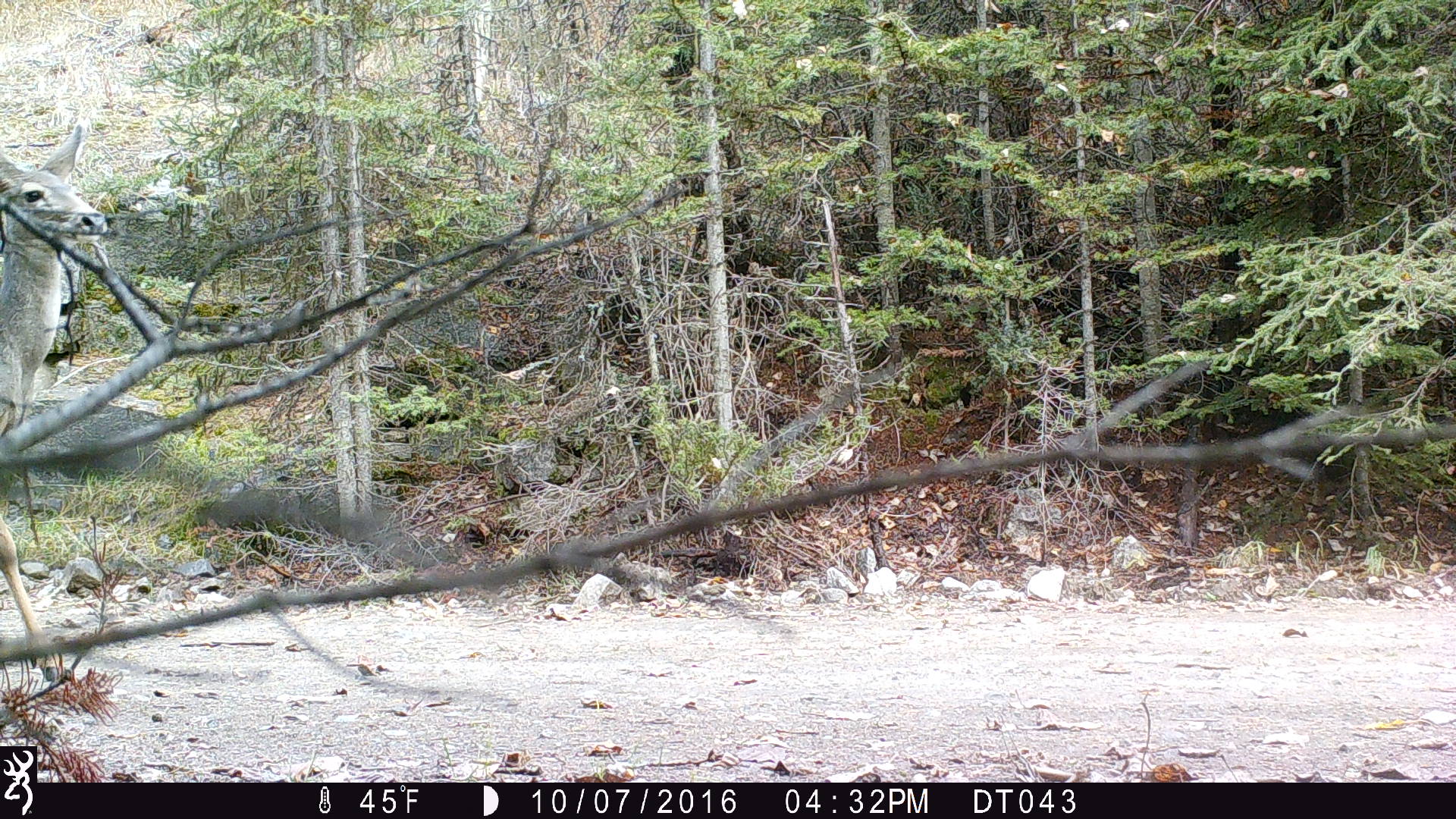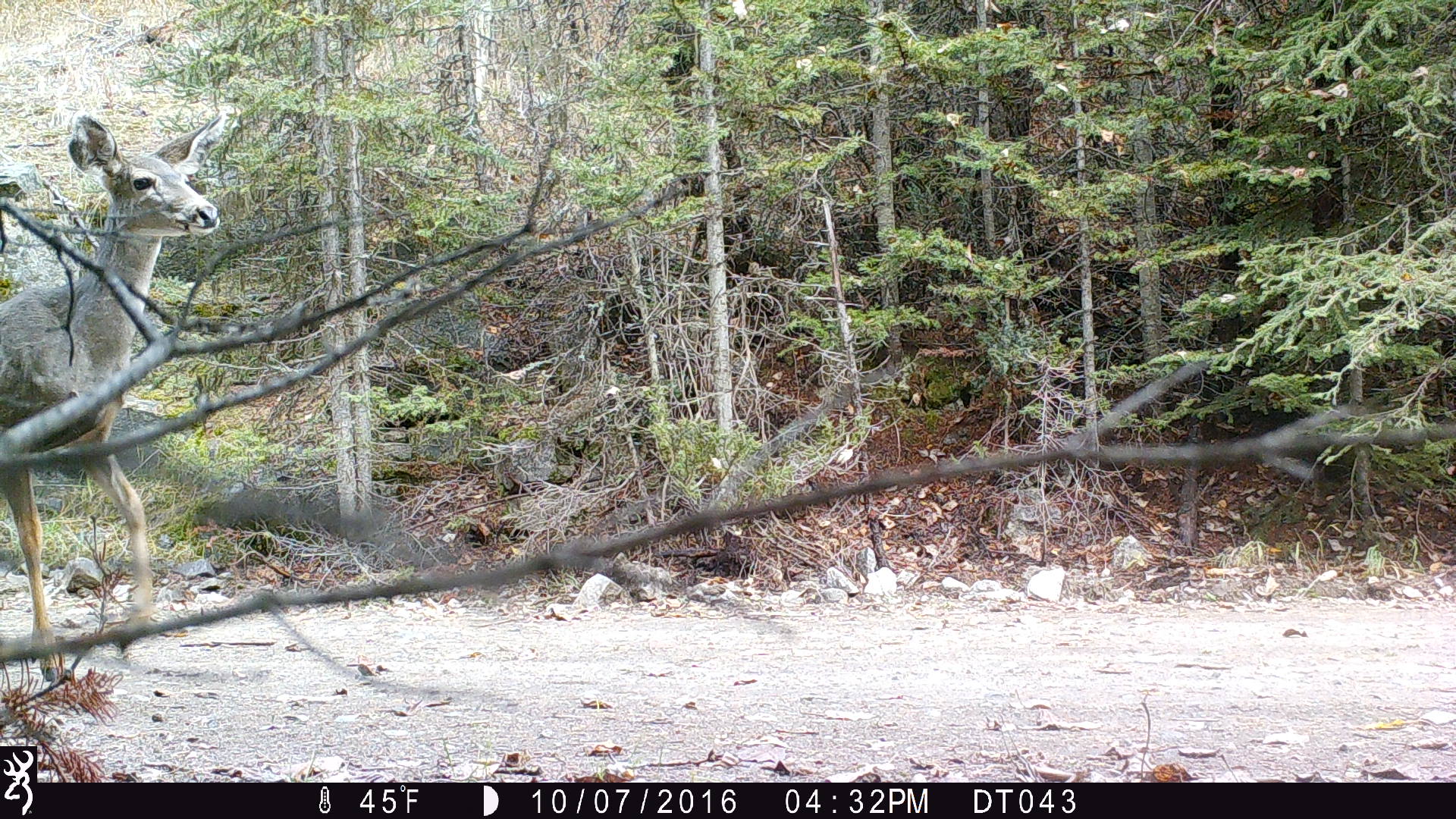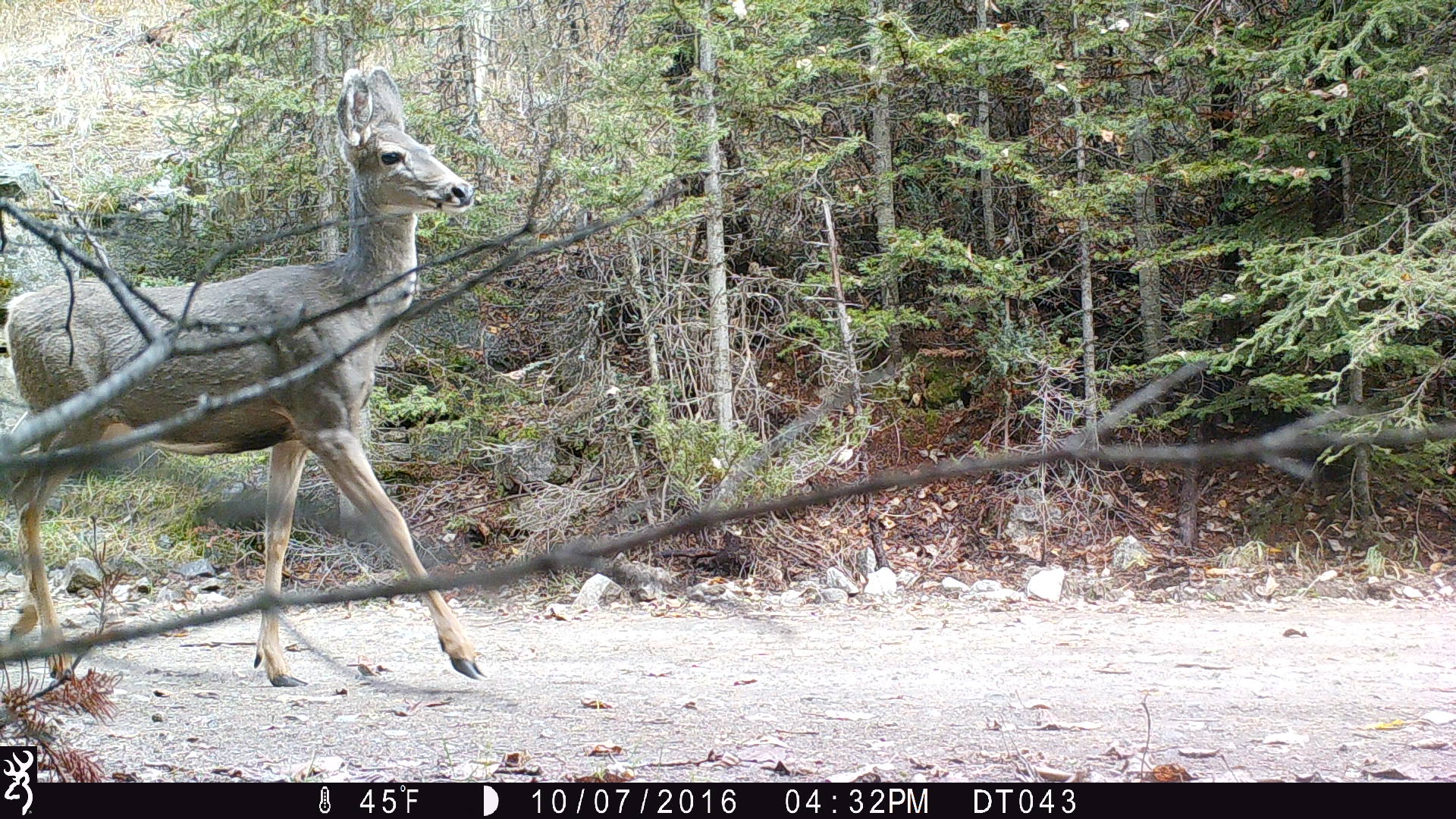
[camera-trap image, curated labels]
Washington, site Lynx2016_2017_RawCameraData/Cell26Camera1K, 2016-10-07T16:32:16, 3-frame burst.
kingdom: Animalia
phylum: Chordata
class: Mammalia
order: Artiodactyla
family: Cervidae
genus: Odocoileus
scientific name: Odocoileus hemionus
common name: mule deer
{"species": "Odocoileus hemionus (mule deer)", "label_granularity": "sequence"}